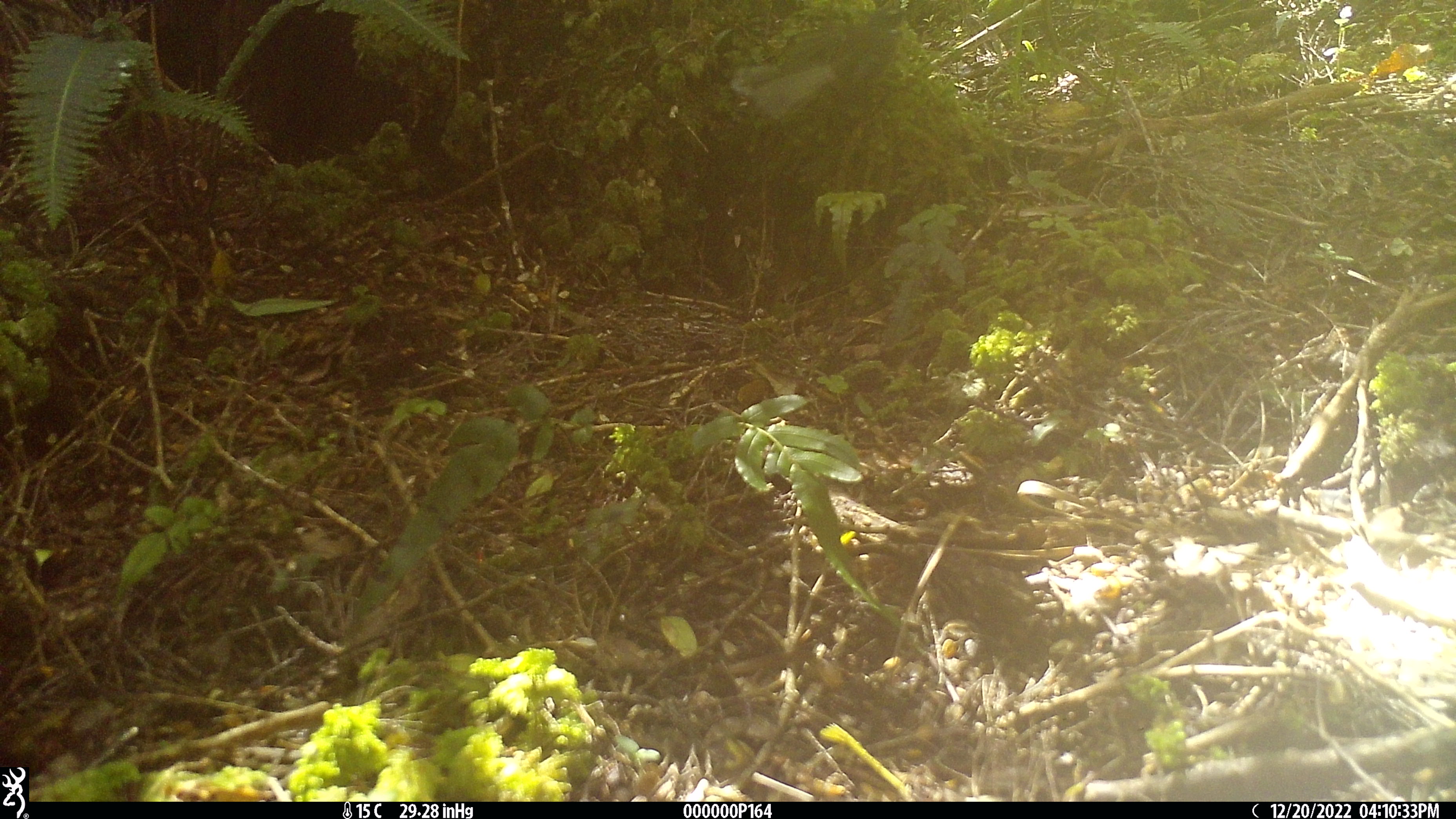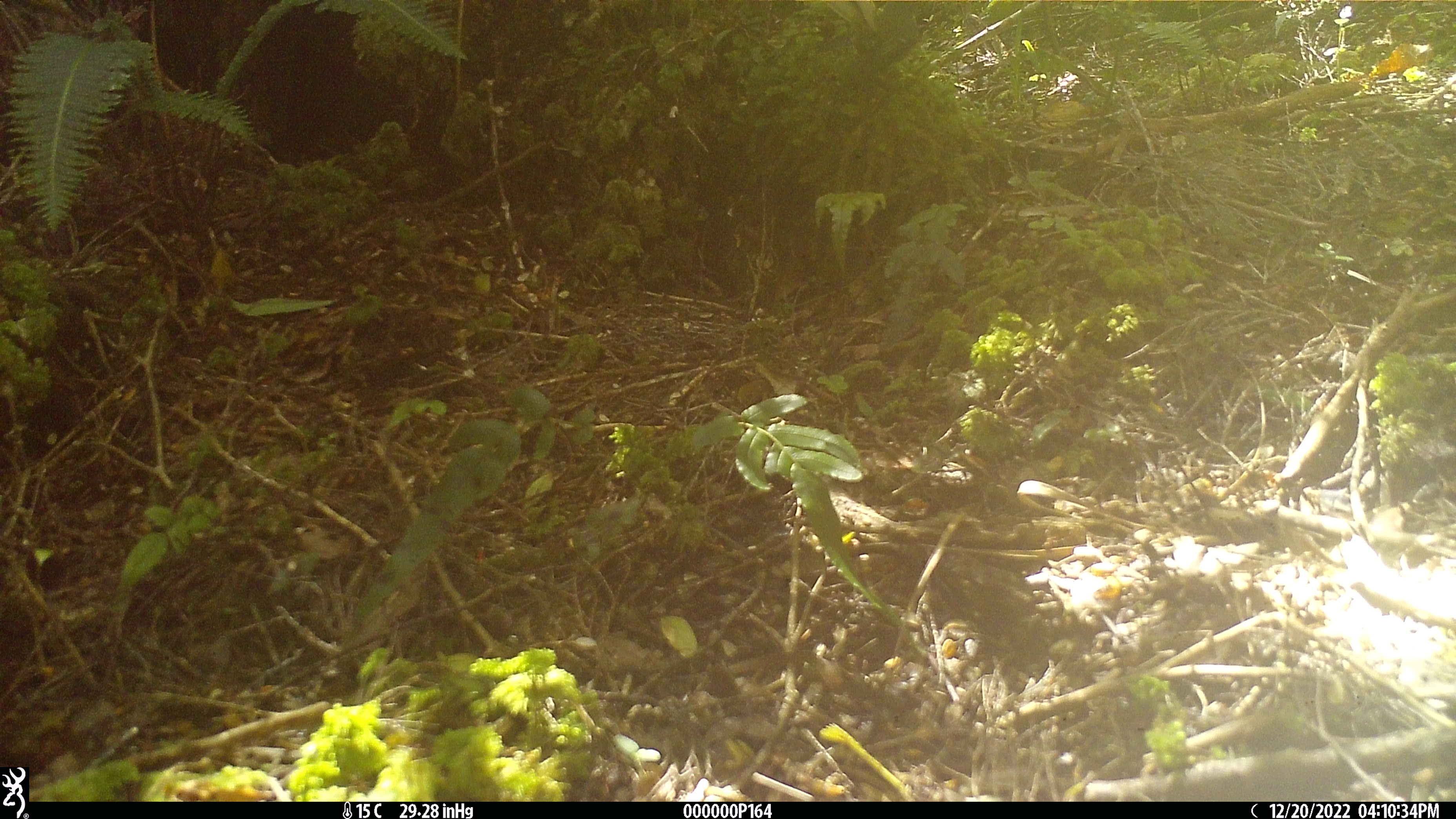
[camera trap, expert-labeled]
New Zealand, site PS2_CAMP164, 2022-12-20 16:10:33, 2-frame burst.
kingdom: Animalia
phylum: Chordata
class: Aves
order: Passeriformes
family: Rhipiduridae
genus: Rhipidura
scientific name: Rhipidura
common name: fantails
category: fantail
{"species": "fantail (fantails) (Rhipidura)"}